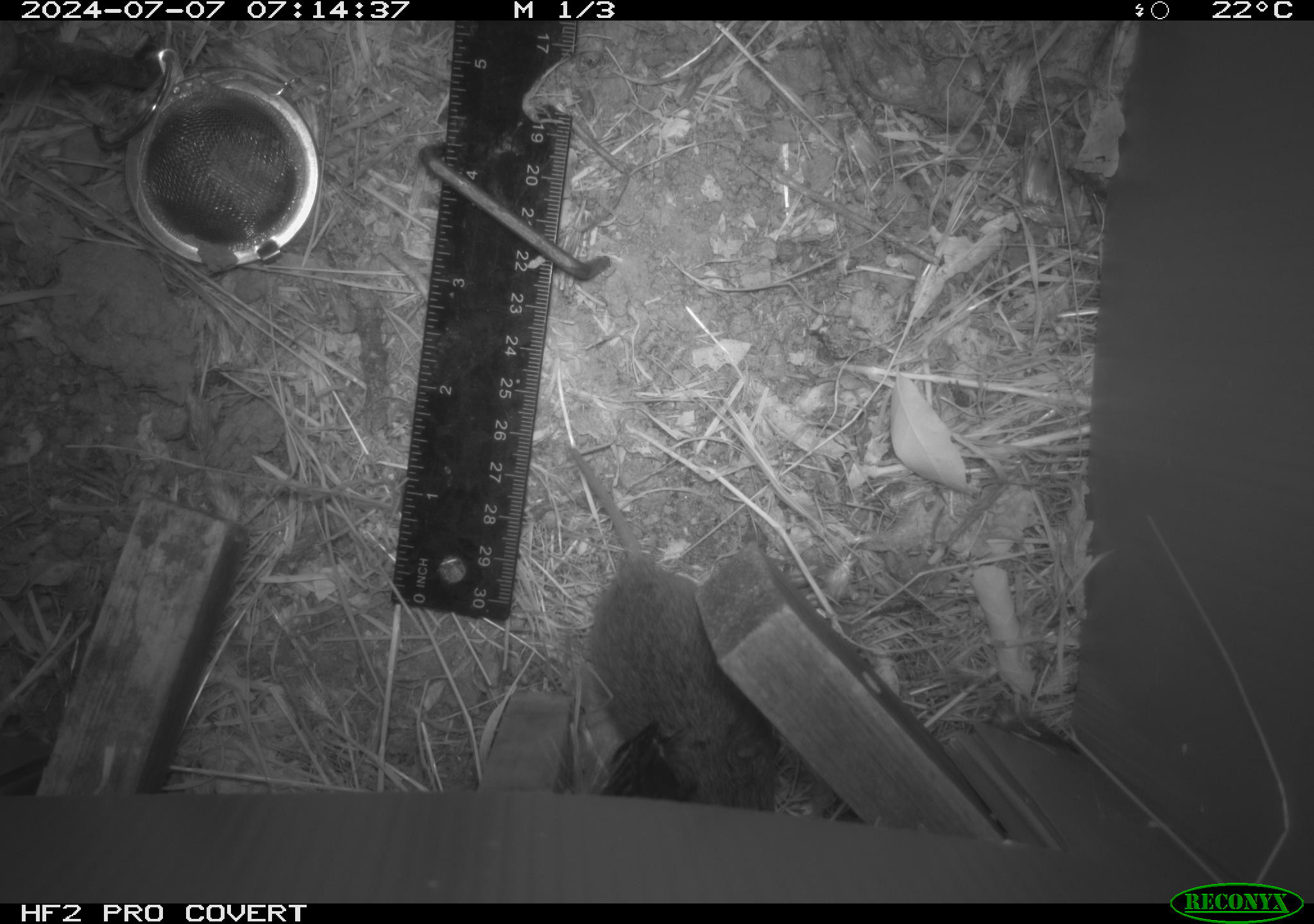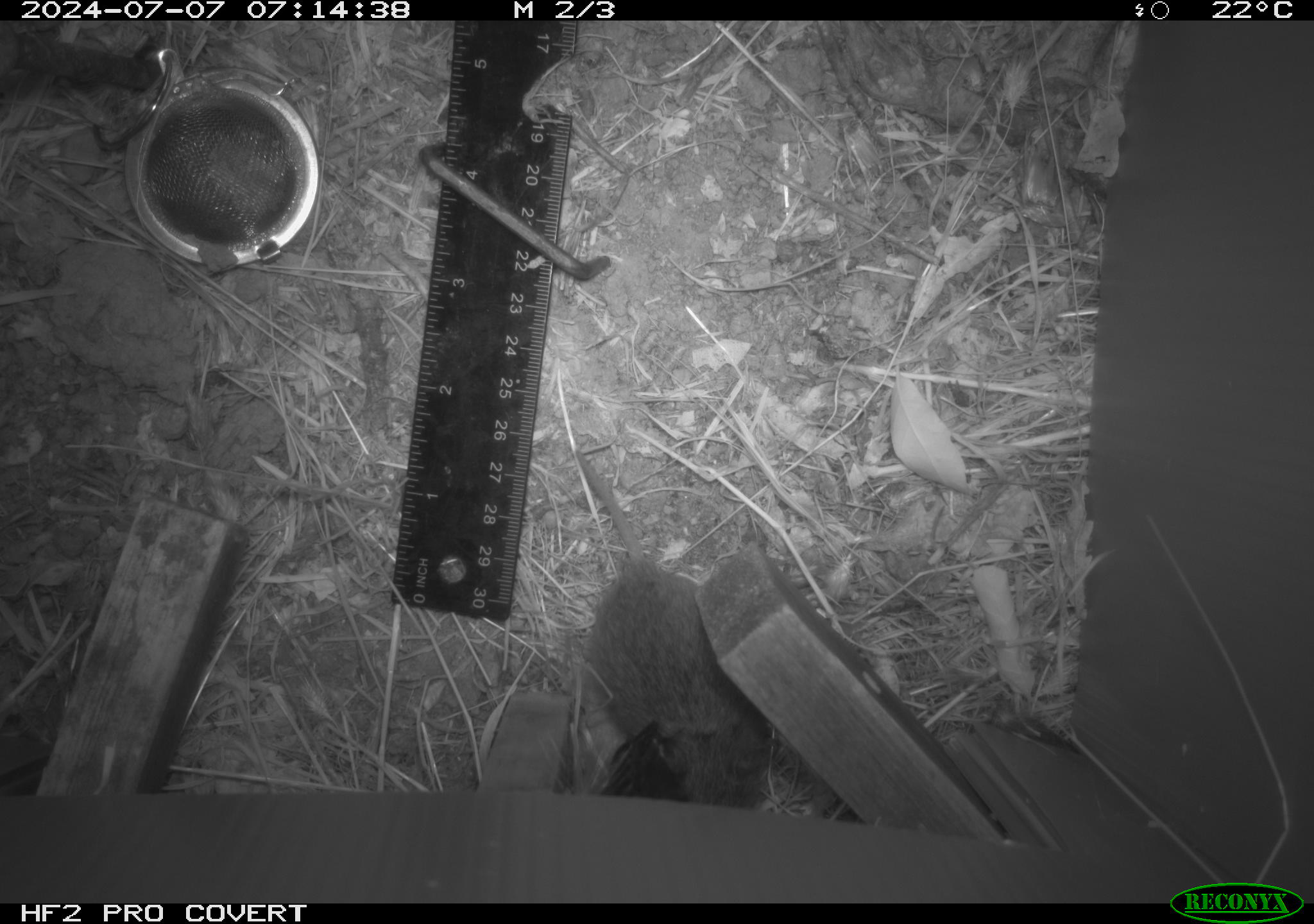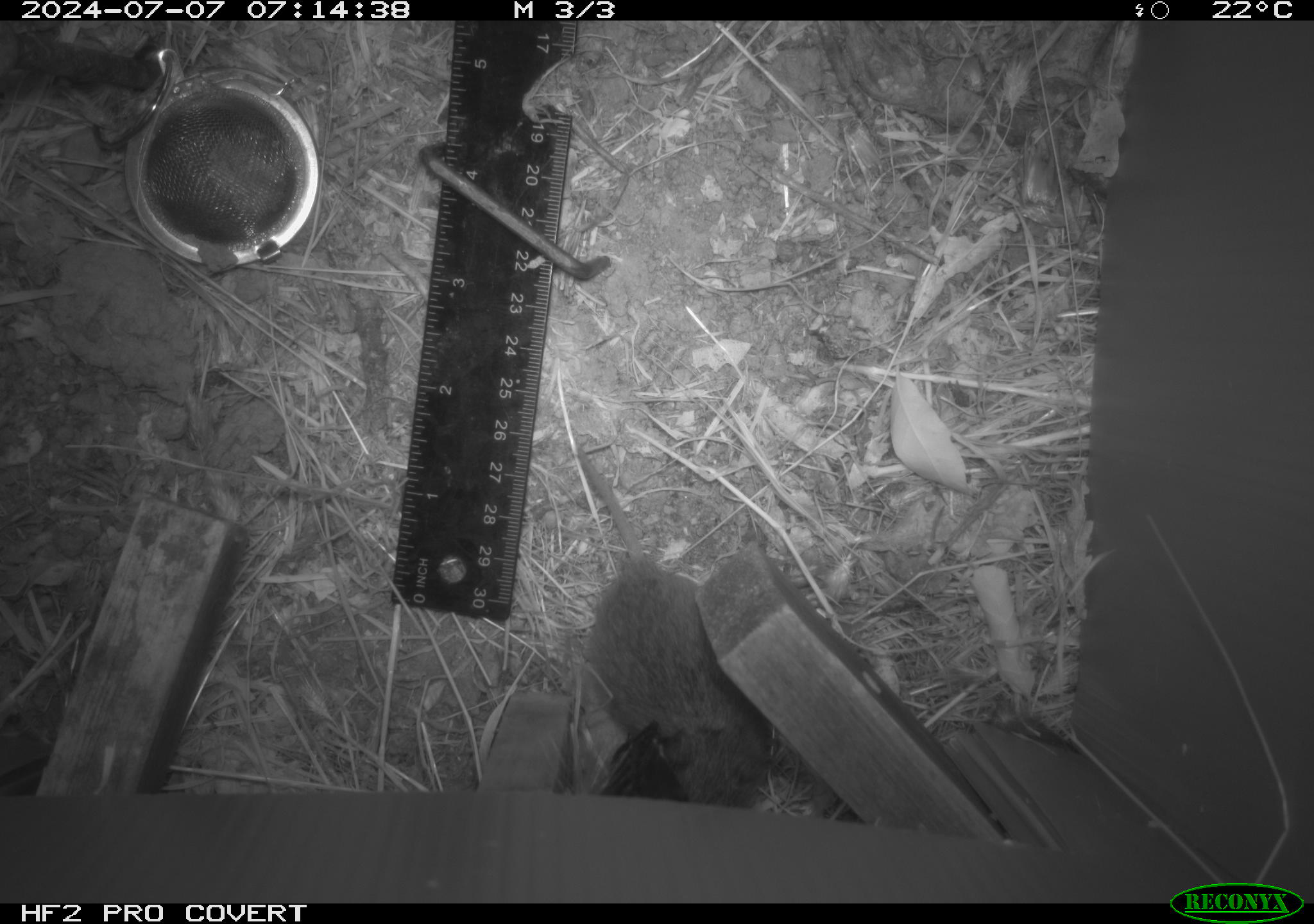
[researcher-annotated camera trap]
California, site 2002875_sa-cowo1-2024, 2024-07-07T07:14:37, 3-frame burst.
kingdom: Animalia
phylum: Chordata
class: Mammalia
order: Rodentia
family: Cricetidae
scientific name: Arvicolinae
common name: voles, lemmings, and muskrats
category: arvicolinae subfamily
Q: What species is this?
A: Arvicolinae subfamily (voles, lemmings, and muskrats) (Arvicolinae).